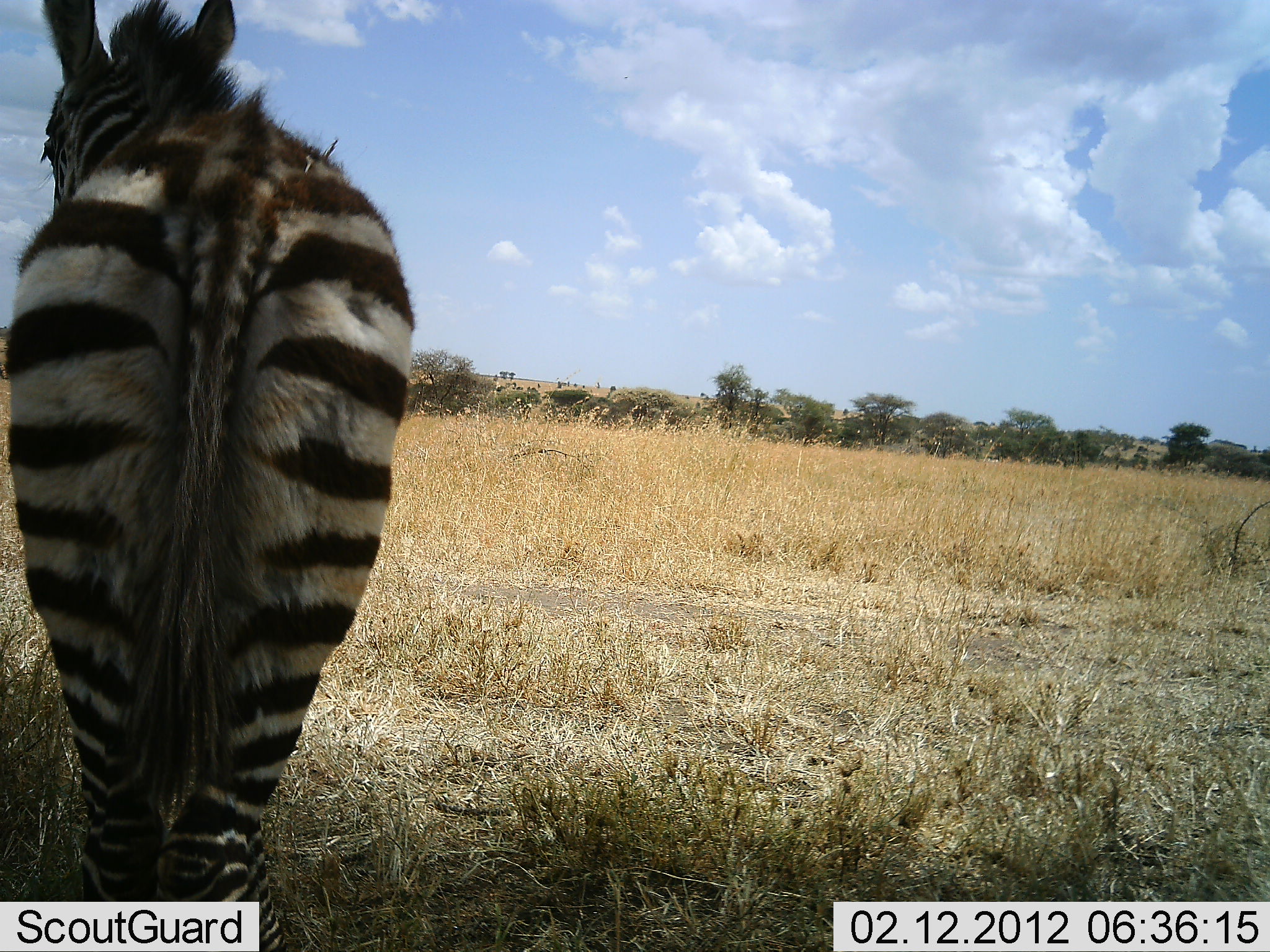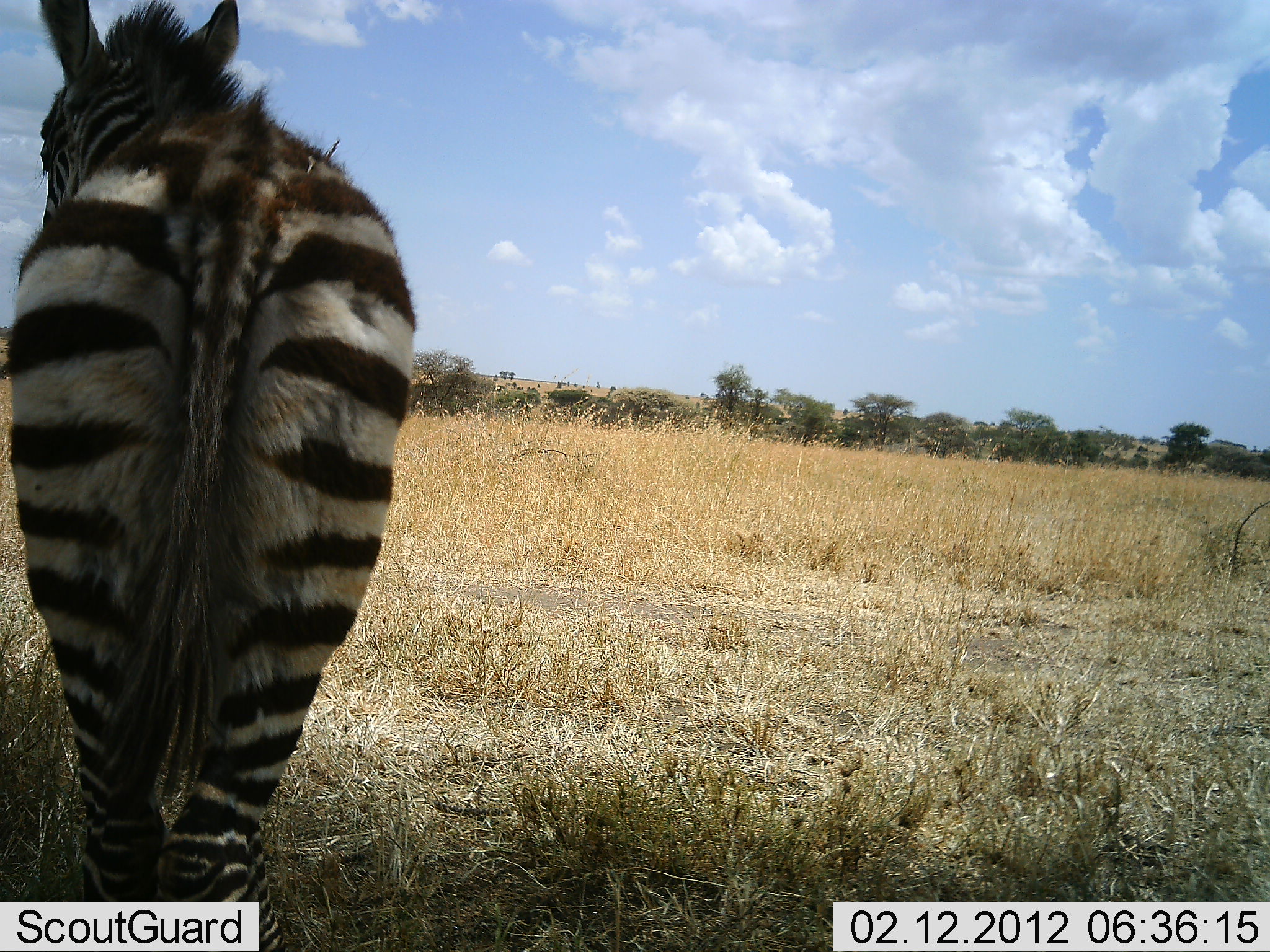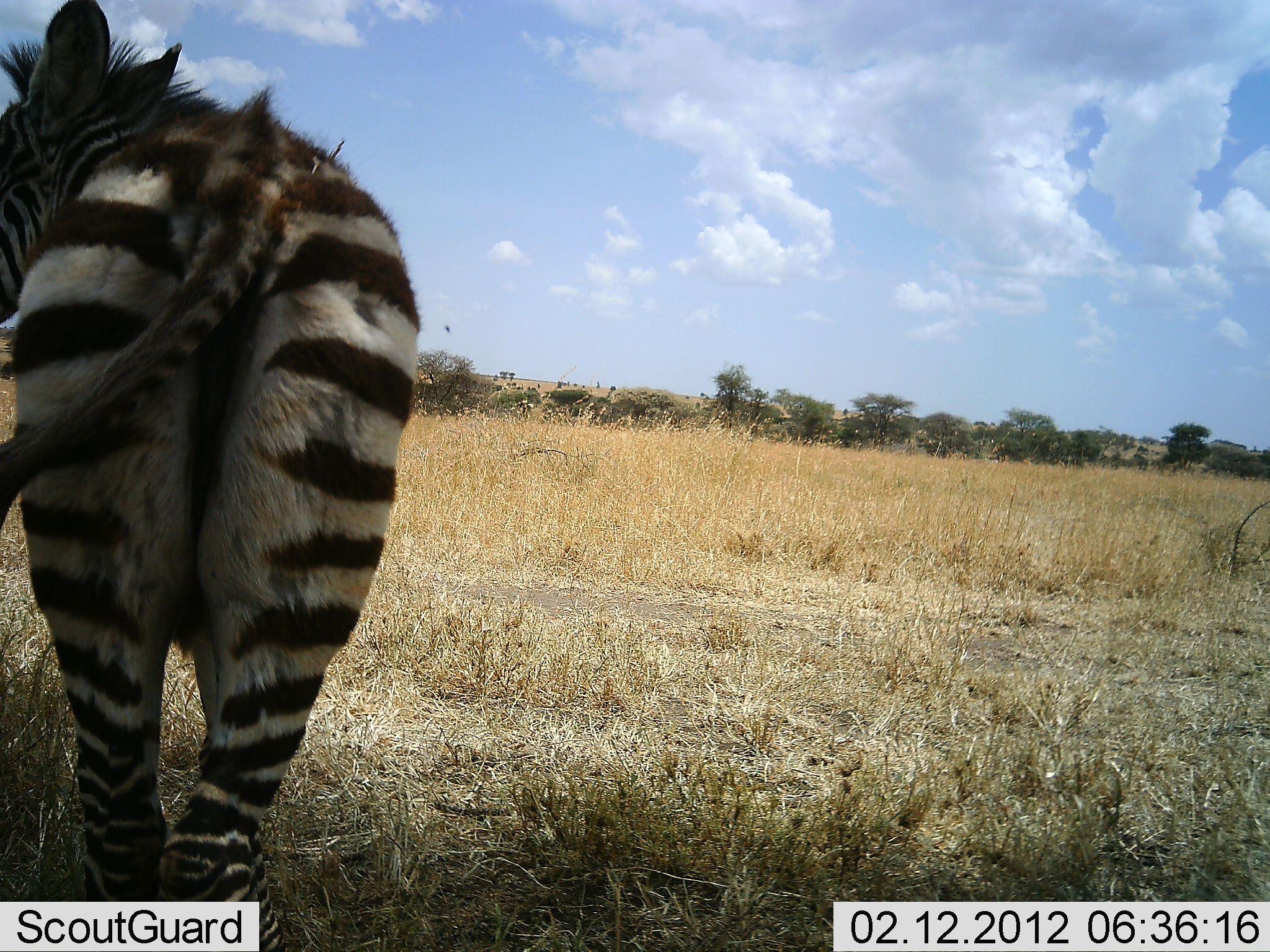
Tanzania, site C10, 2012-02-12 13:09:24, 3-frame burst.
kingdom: Animalia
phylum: Chordata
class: Mammalia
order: Perissodactyla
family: Equidae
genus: Equus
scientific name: Equus quagga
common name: plains zebra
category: zebra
Zebra (plains zebra) (Equus quagga), count 1. Behavior (volunteer vote fractions): standing 92%, resting 0%, moving 8%, interacting 0%. Young present (vote fraction): 23%. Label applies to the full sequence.